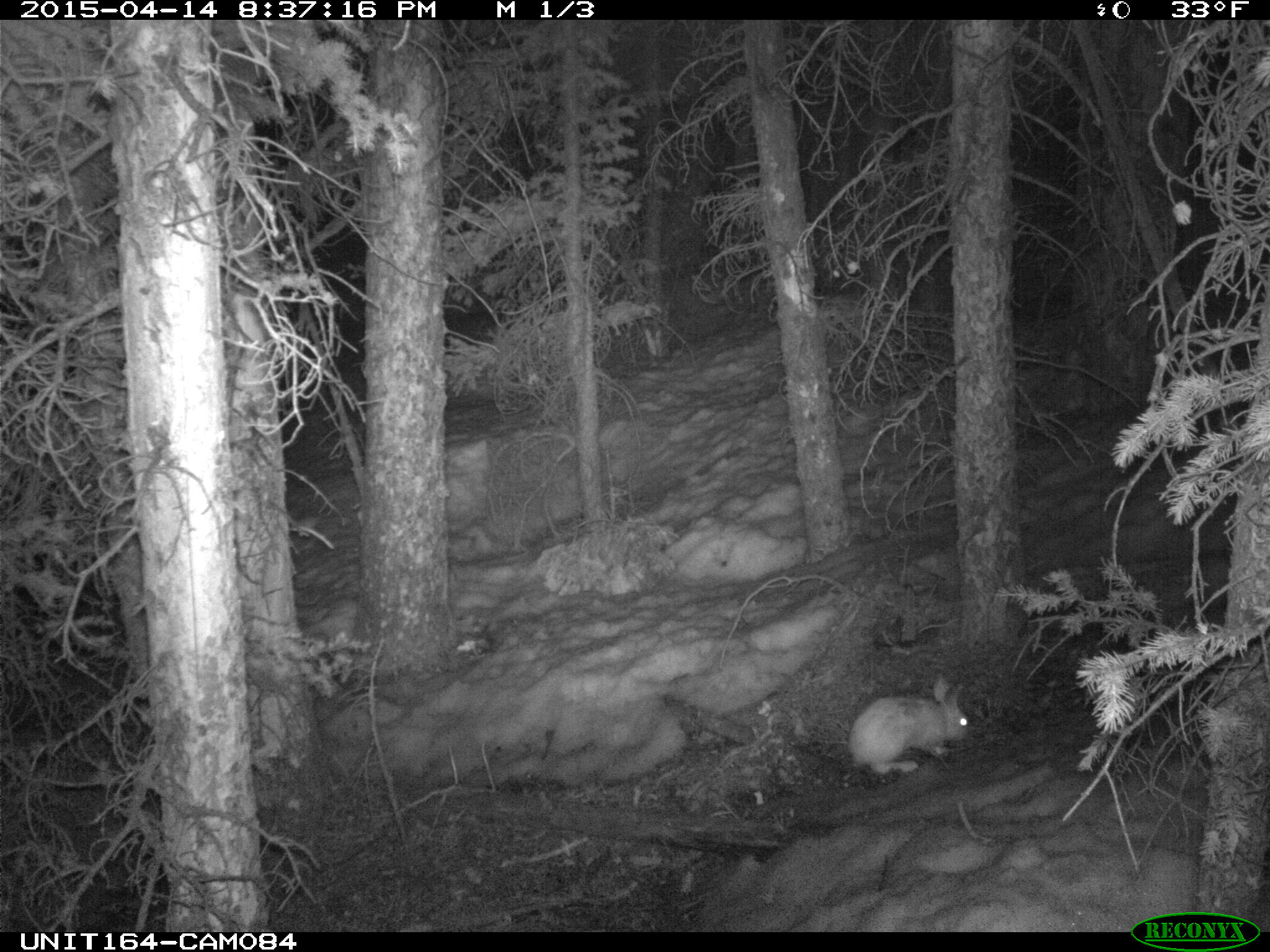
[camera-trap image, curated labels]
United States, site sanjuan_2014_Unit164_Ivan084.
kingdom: Animalia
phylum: Chordata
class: Mammalia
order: Lagomorpha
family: Leporidae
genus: Lepus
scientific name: Lepus americanus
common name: snowshoe hare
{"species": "Lepus americanus (snowshoe hare)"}